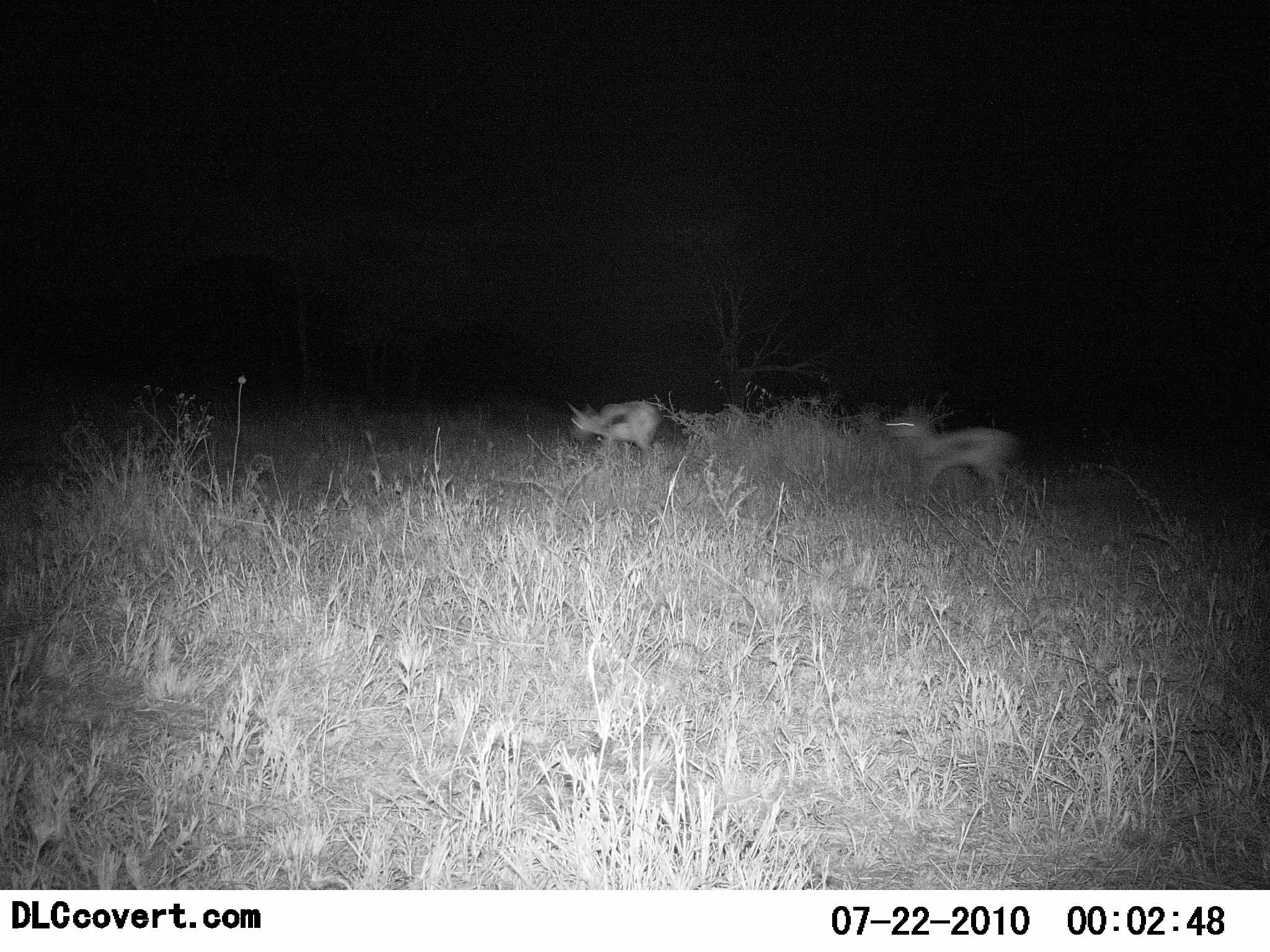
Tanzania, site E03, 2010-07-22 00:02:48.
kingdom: Animalia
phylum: Chordata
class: Mammalia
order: Artiodactyla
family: Bovidae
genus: Eudorcas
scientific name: Eudorcas thomsonii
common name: thomson's gazelle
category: gazellethomsons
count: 2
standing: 33%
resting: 0%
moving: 67%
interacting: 0%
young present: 7%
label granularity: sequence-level